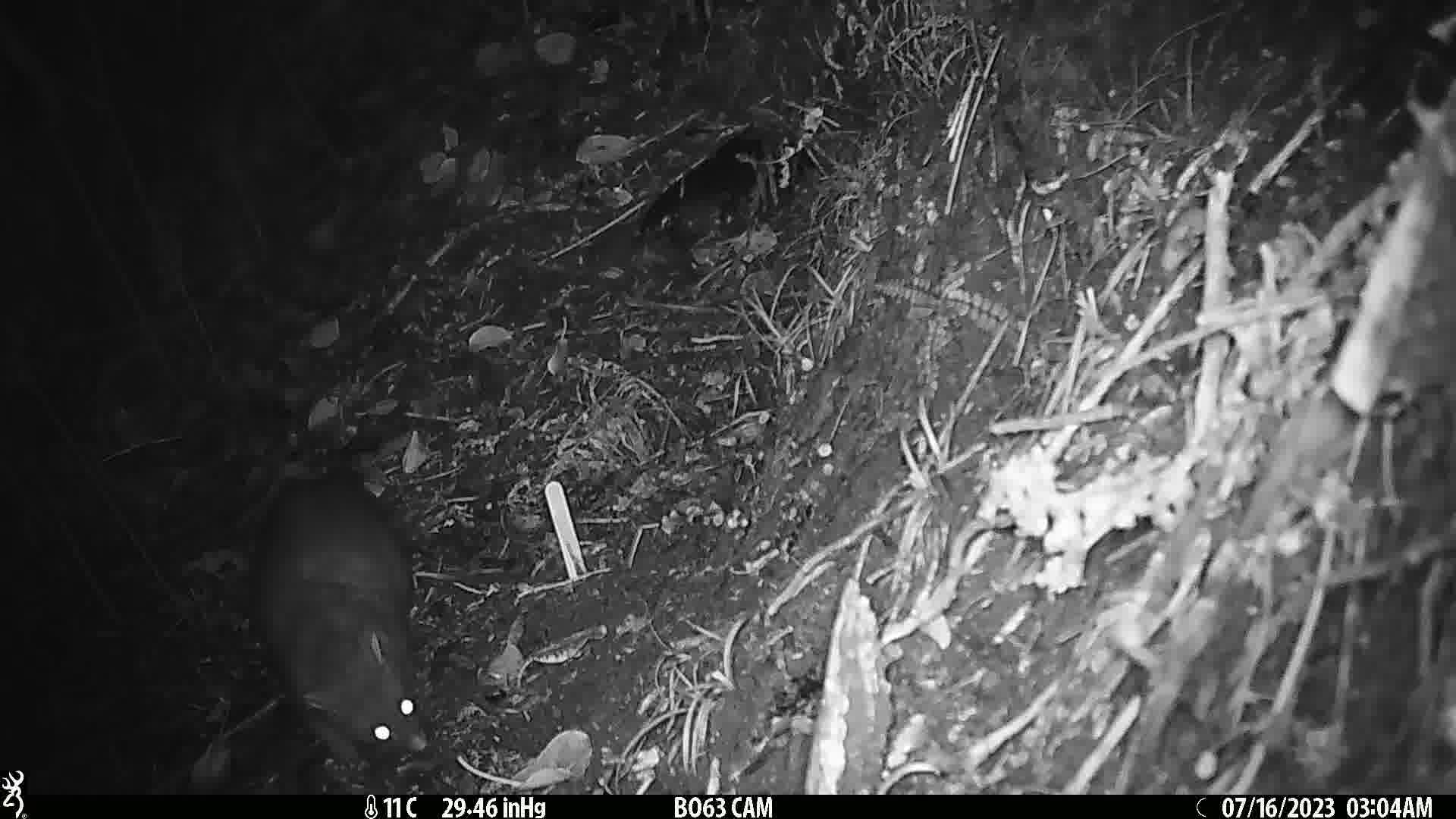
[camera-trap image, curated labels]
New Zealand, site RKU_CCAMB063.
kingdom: Animalia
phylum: Chordata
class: Mammalia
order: Diprotodontia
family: Phalangeridae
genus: Trichosurus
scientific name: Trichosurus vulpecula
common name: common brushtail possum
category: possum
Possum (common brushtail possum) (Trichosurus vulpecula).